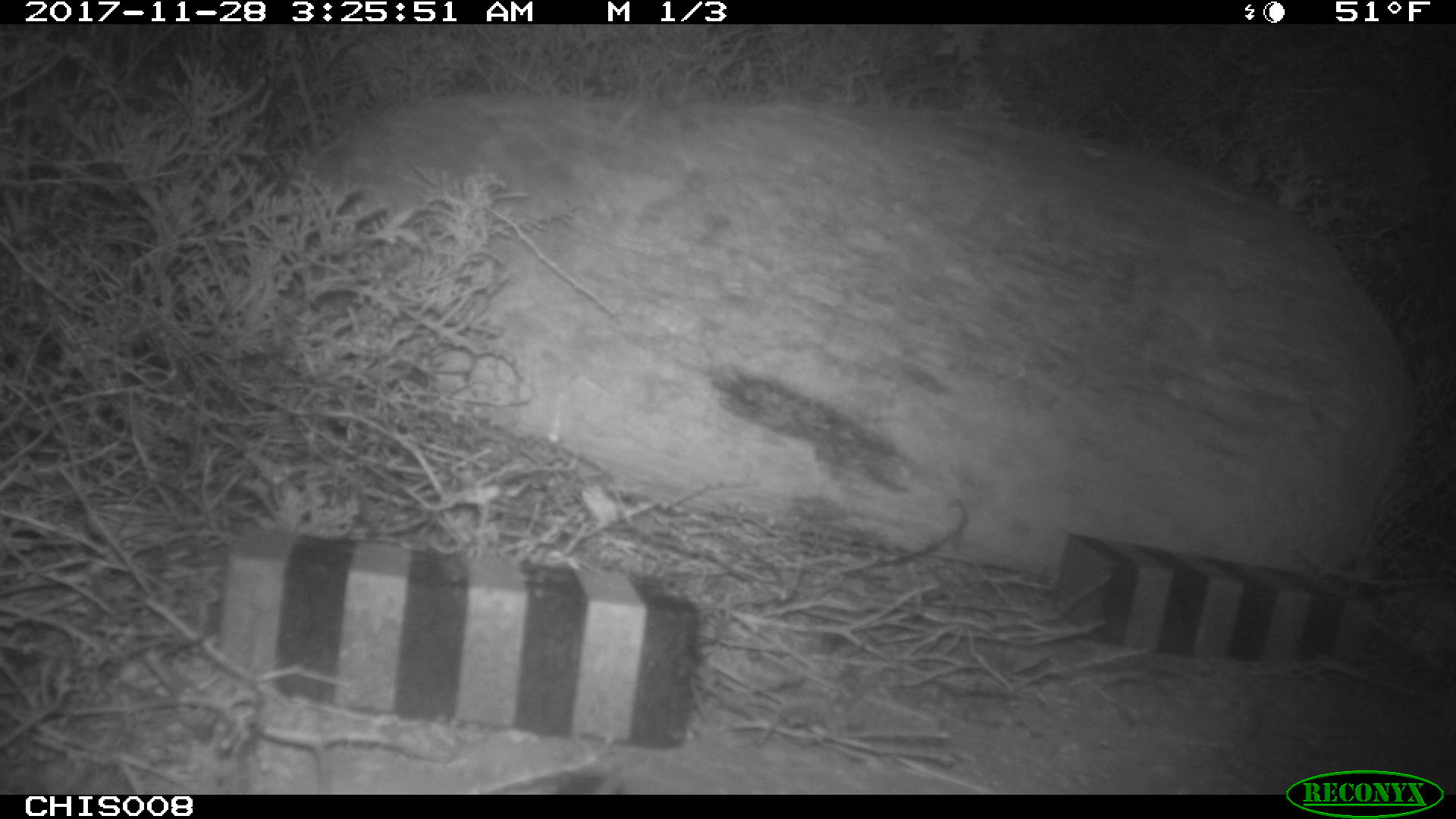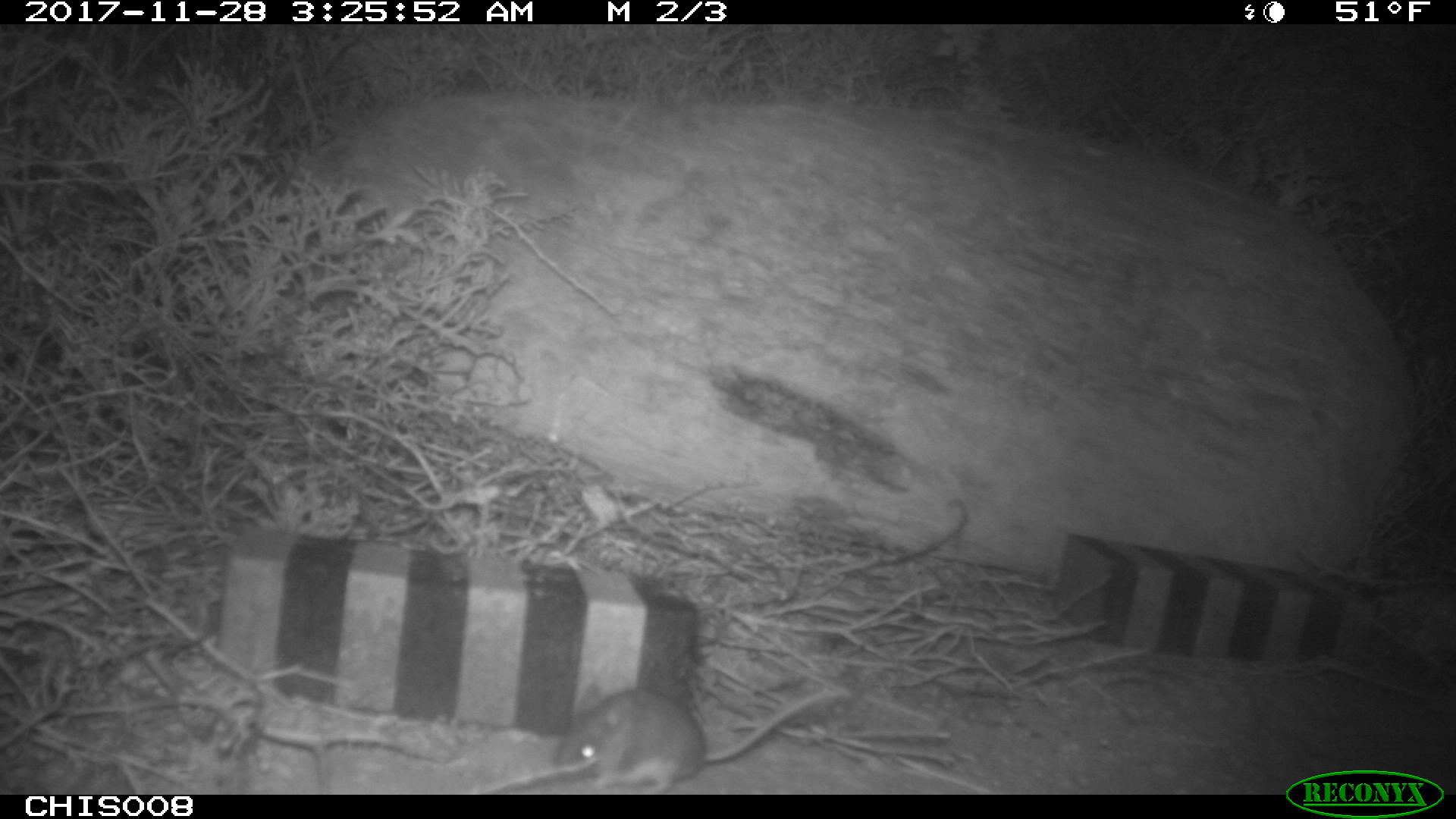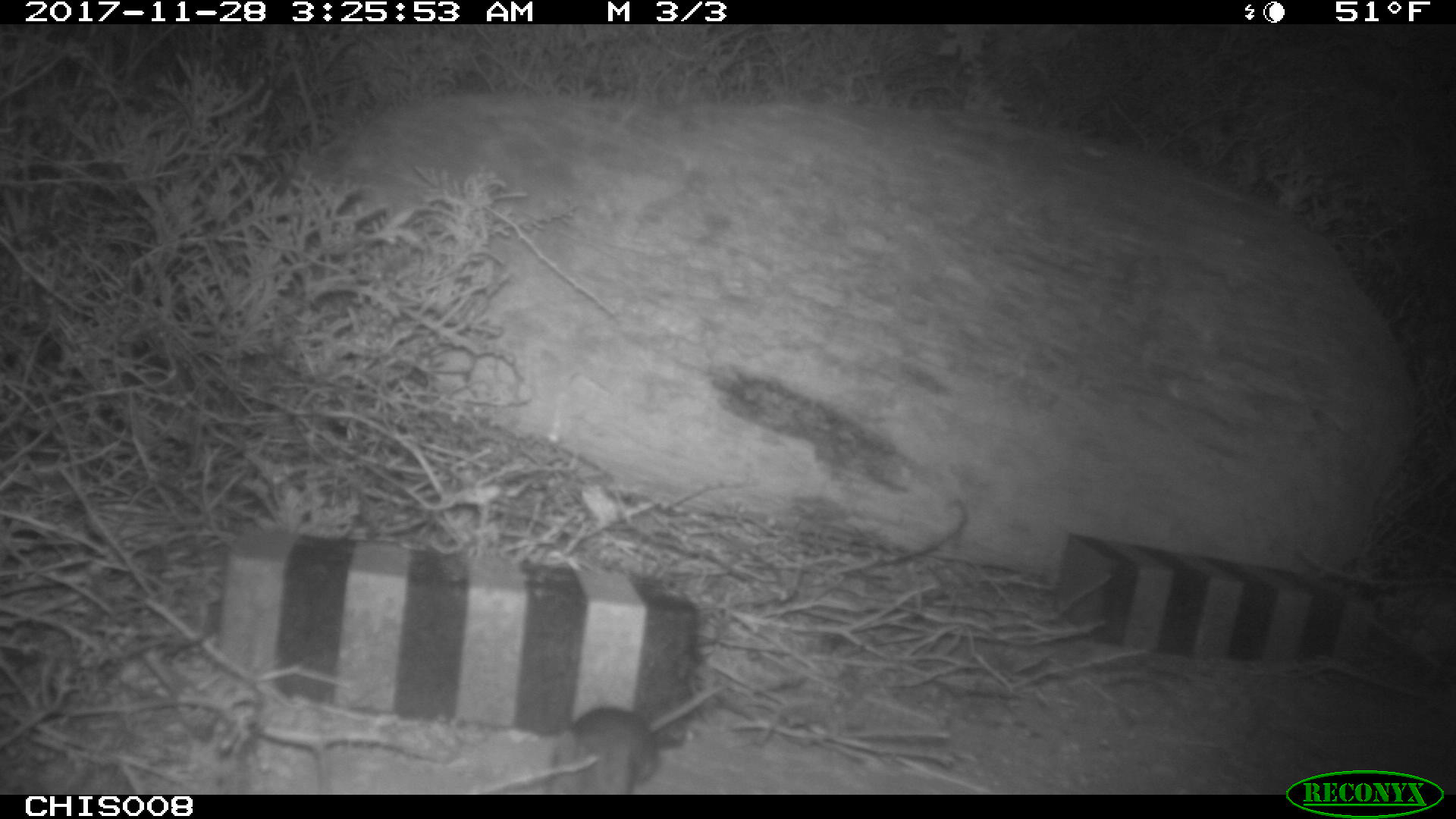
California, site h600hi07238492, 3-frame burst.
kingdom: Animalia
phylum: Chordata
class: Mammalia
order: Rodentia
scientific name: Rodentia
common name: rodent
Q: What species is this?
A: Rodent (Rodentia).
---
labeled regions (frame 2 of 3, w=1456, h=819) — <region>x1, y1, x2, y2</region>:
rodent: <region>552, 679, 849, 795</region>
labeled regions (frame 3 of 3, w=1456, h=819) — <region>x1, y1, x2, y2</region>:
rodent: <region>546, 704, 687, 792</region>